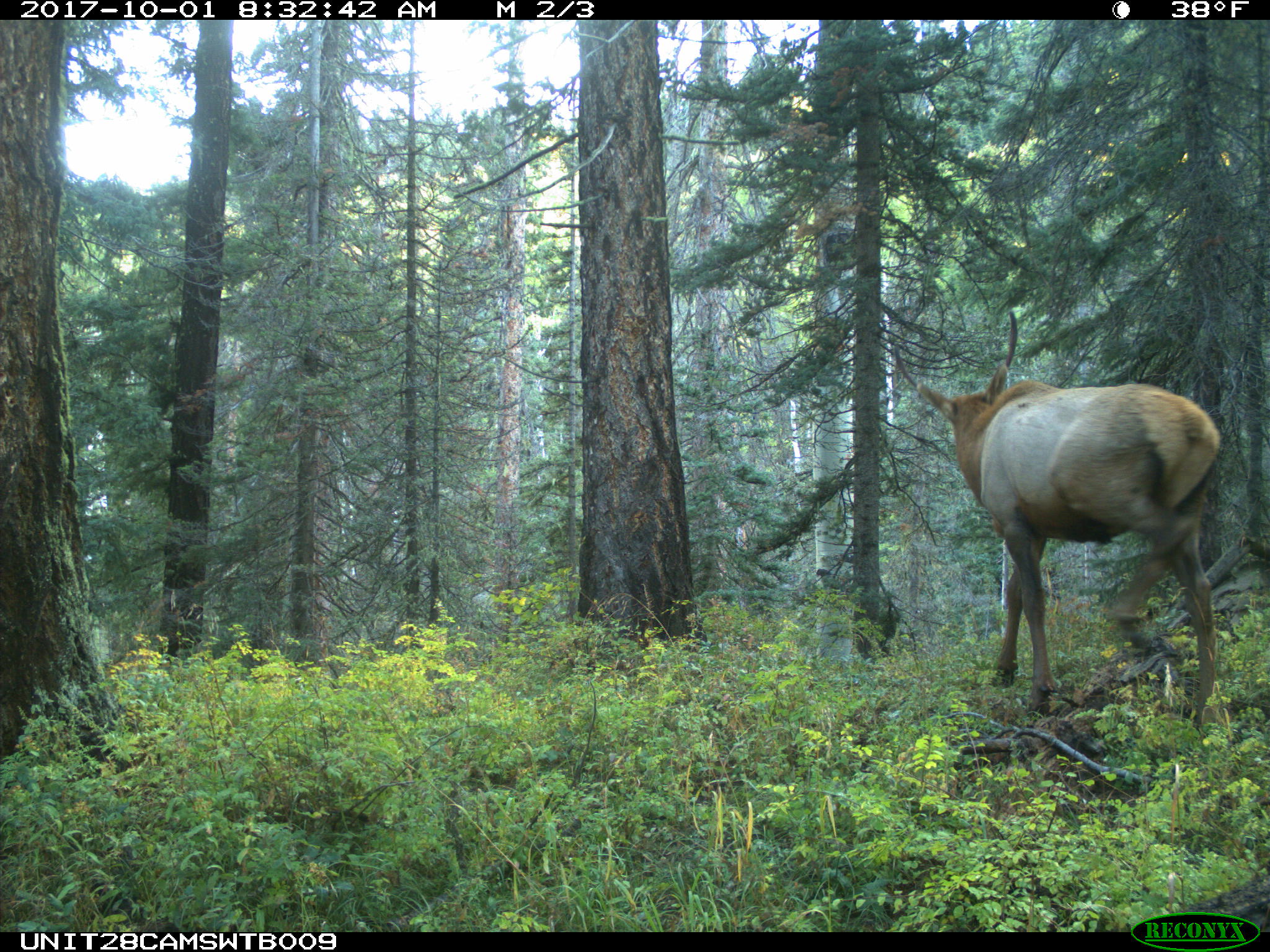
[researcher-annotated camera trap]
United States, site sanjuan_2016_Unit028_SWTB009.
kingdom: Animalia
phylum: Chordata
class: Mammalia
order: Artiodactyla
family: Cervidae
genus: Cervus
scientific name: Cervus elaphus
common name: red deer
Cervus elaphus (red deer).